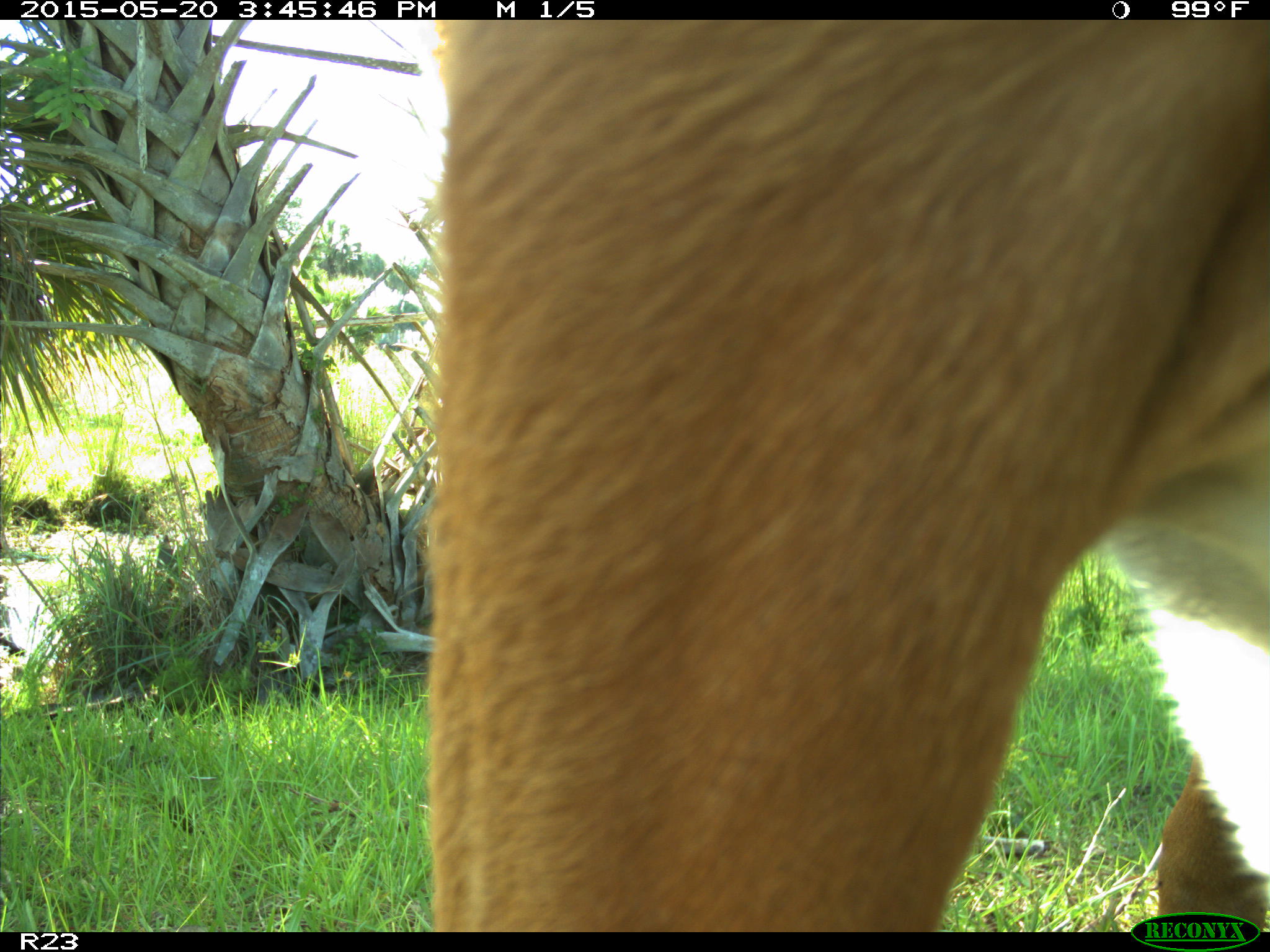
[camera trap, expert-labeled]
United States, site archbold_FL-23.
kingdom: Animalia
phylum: Chordata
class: Mammalia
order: Artiodactyla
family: Bovidae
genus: Bos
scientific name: Bos taurus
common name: domestic cow